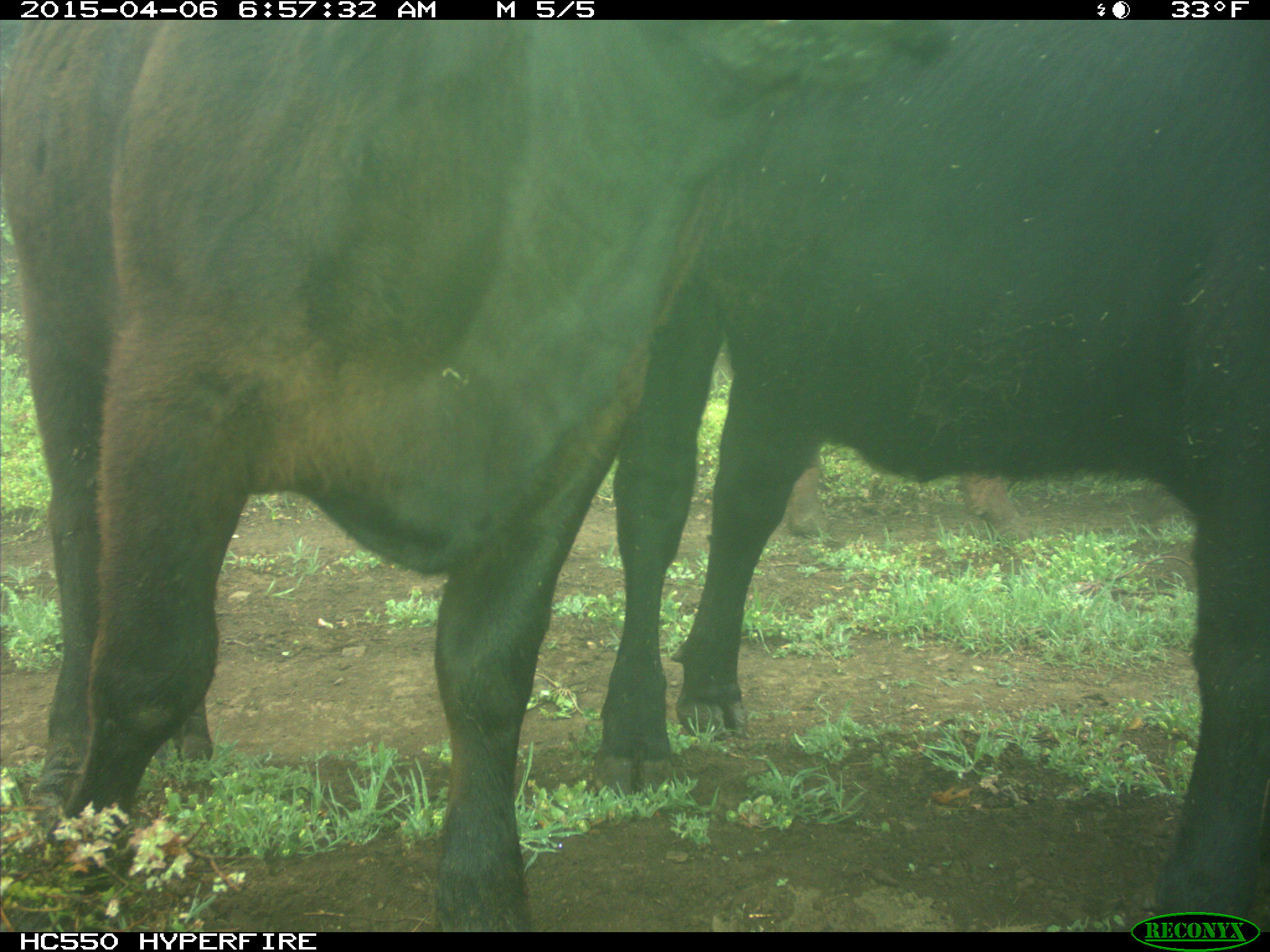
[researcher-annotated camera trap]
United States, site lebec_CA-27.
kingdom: Animalia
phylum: Chordata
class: Mammalia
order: Artiodactyla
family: Bovidae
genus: Bos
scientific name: Bos taurus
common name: domestic cow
Bos taurus (domestic cow).